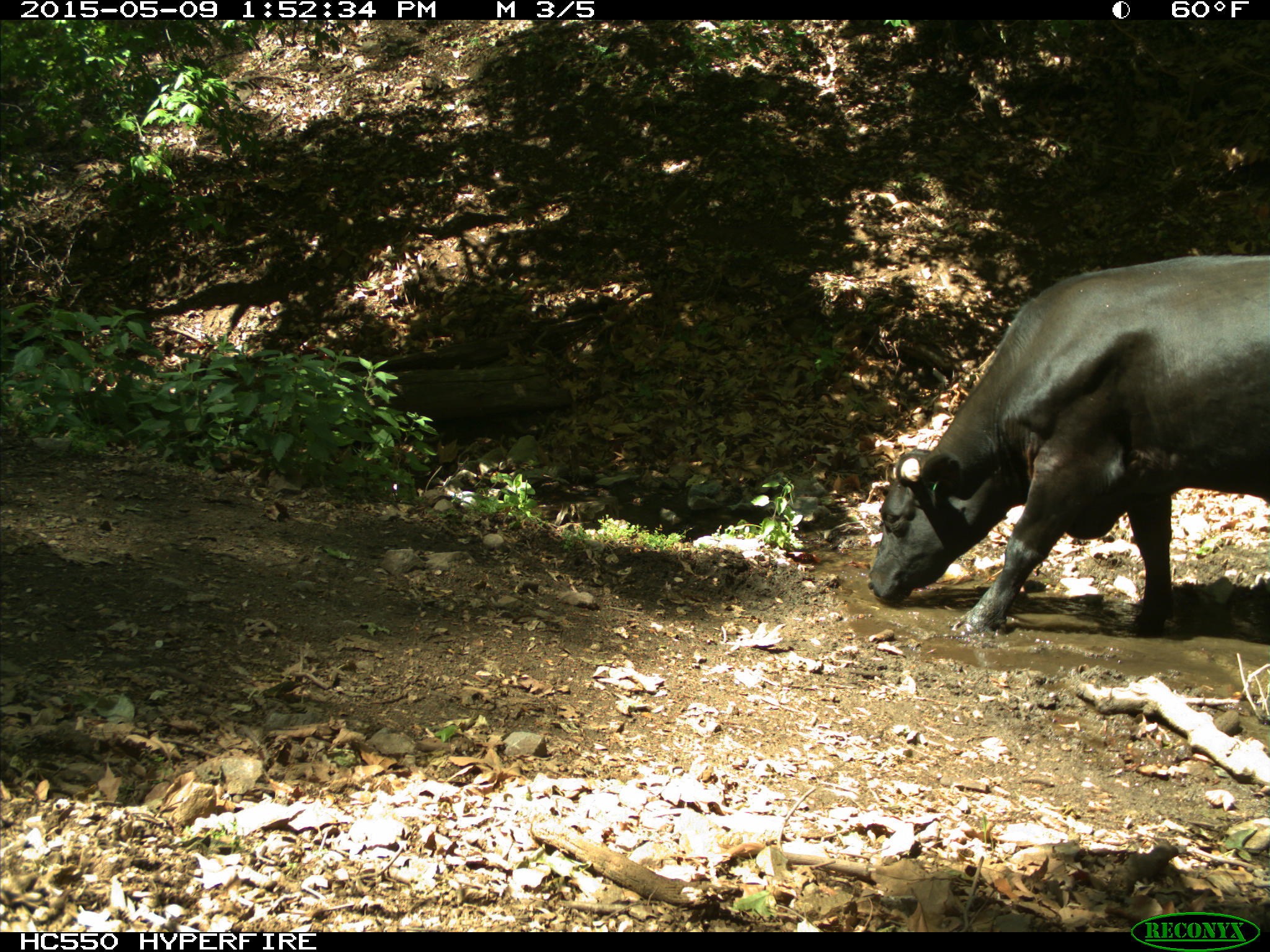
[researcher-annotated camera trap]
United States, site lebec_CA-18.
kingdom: Animalia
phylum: Chordata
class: Mammalia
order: Artiodactyla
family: Bovidae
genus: Bos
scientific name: Bos taurus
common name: domestic cow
Bos taurus (domestic cow).